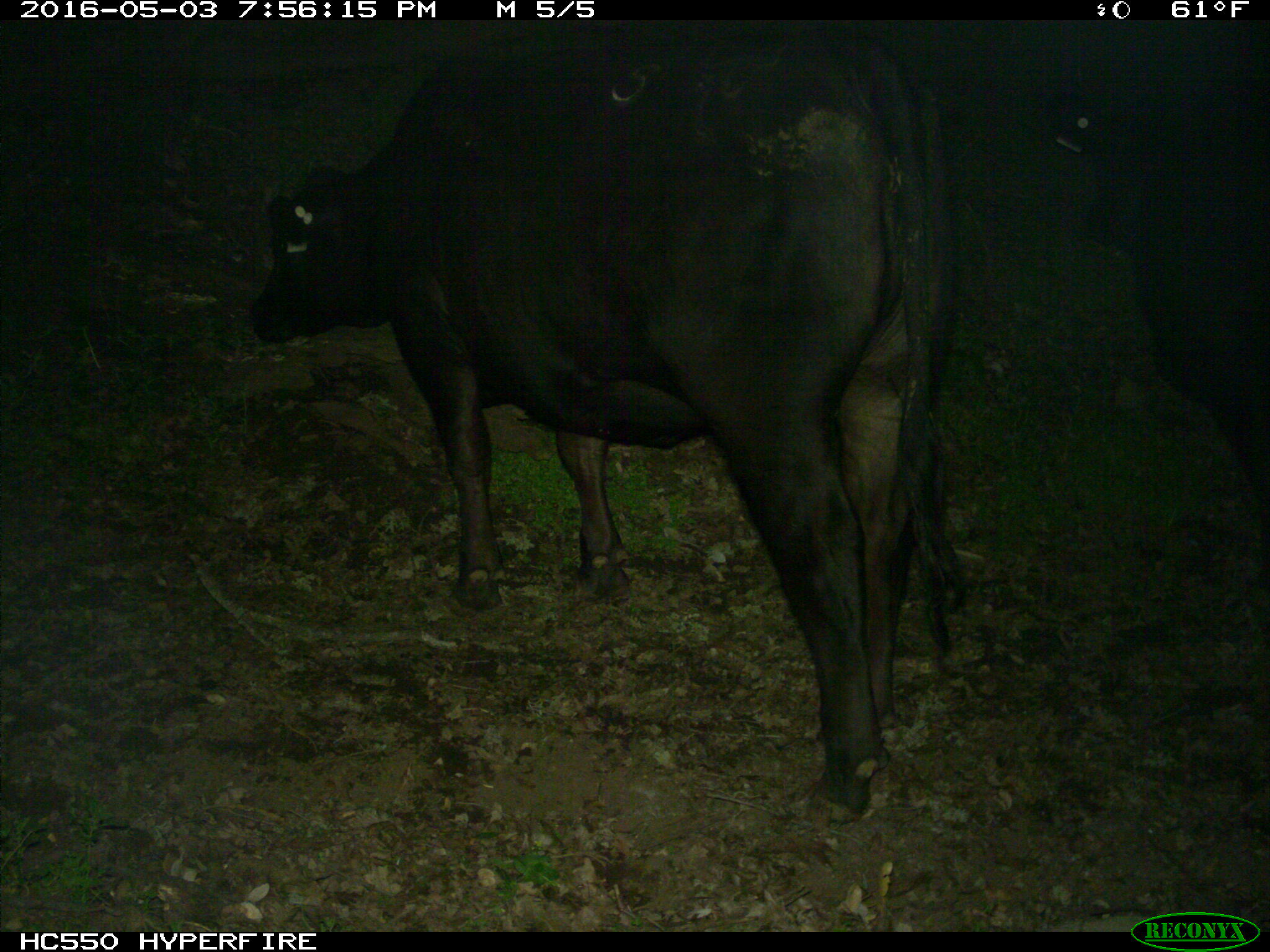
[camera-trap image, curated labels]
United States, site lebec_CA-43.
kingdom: Animalia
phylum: Chordata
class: Mammalia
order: Artiodactyla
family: Bovidae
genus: Bos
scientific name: Bos taurus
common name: domestic cow